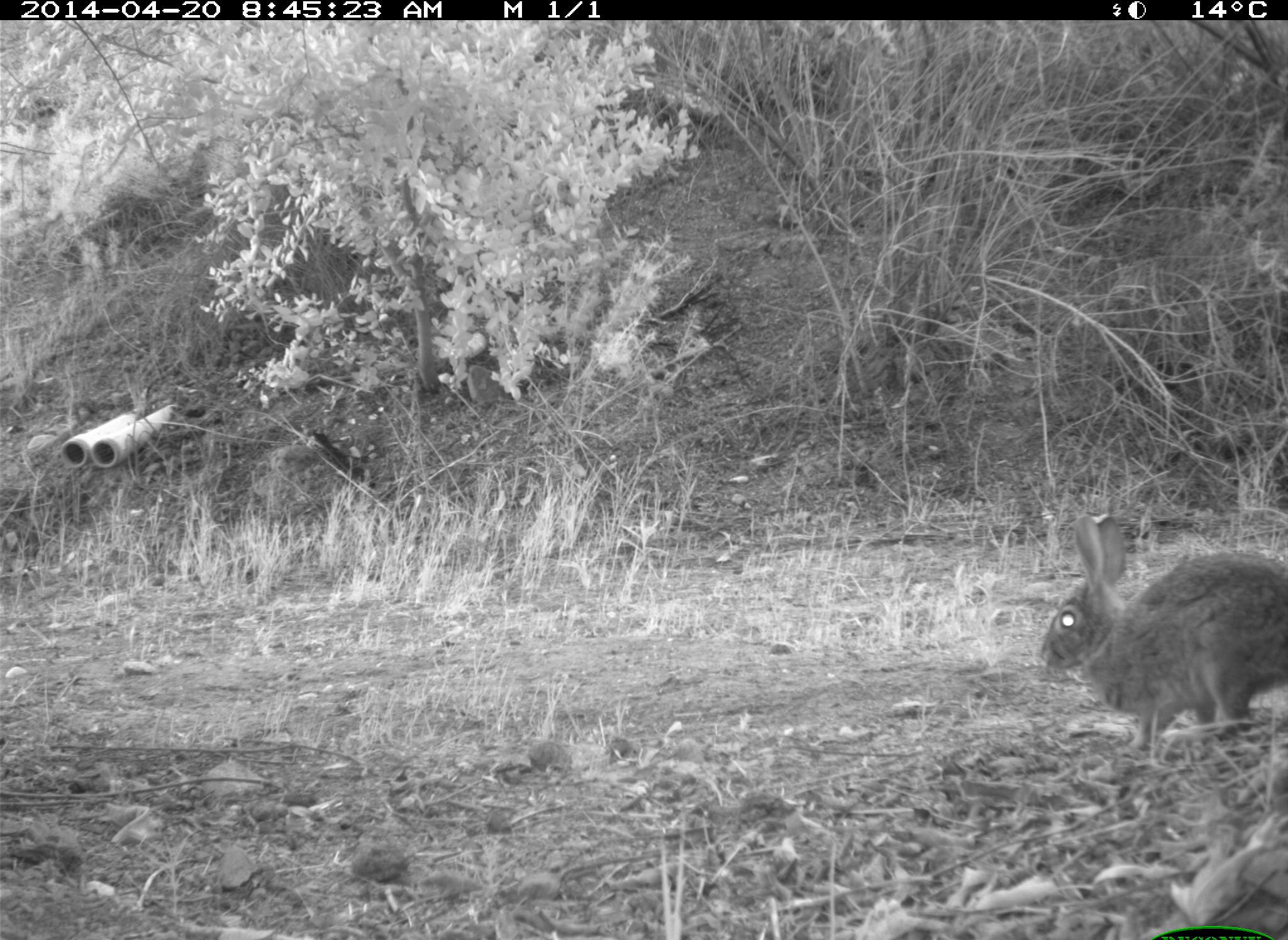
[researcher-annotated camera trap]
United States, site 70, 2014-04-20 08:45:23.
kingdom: Animalia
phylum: Chordata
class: Mammalia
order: Lagomorpha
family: Leporidae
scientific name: Leporidae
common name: rabbits and hares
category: rabbit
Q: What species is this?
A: Rabbit (rabbits and hares) (Leporidae).